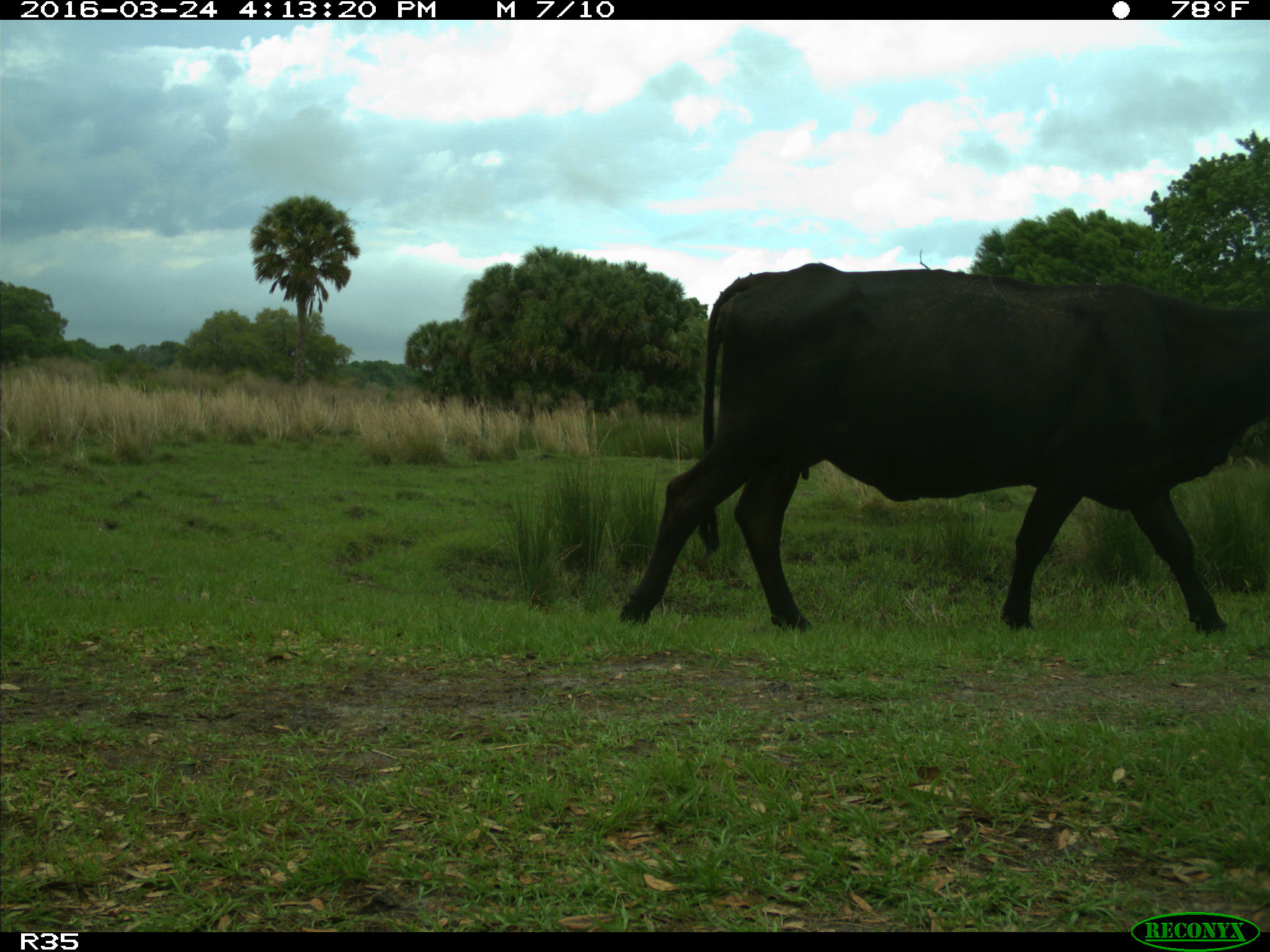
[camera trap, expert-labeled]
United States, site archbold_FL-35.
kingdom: Animalia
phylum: Chordata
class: Mammalia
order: Artiodactyla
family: Bovidae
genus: Bos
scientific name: Bos taurus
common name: domestic cow